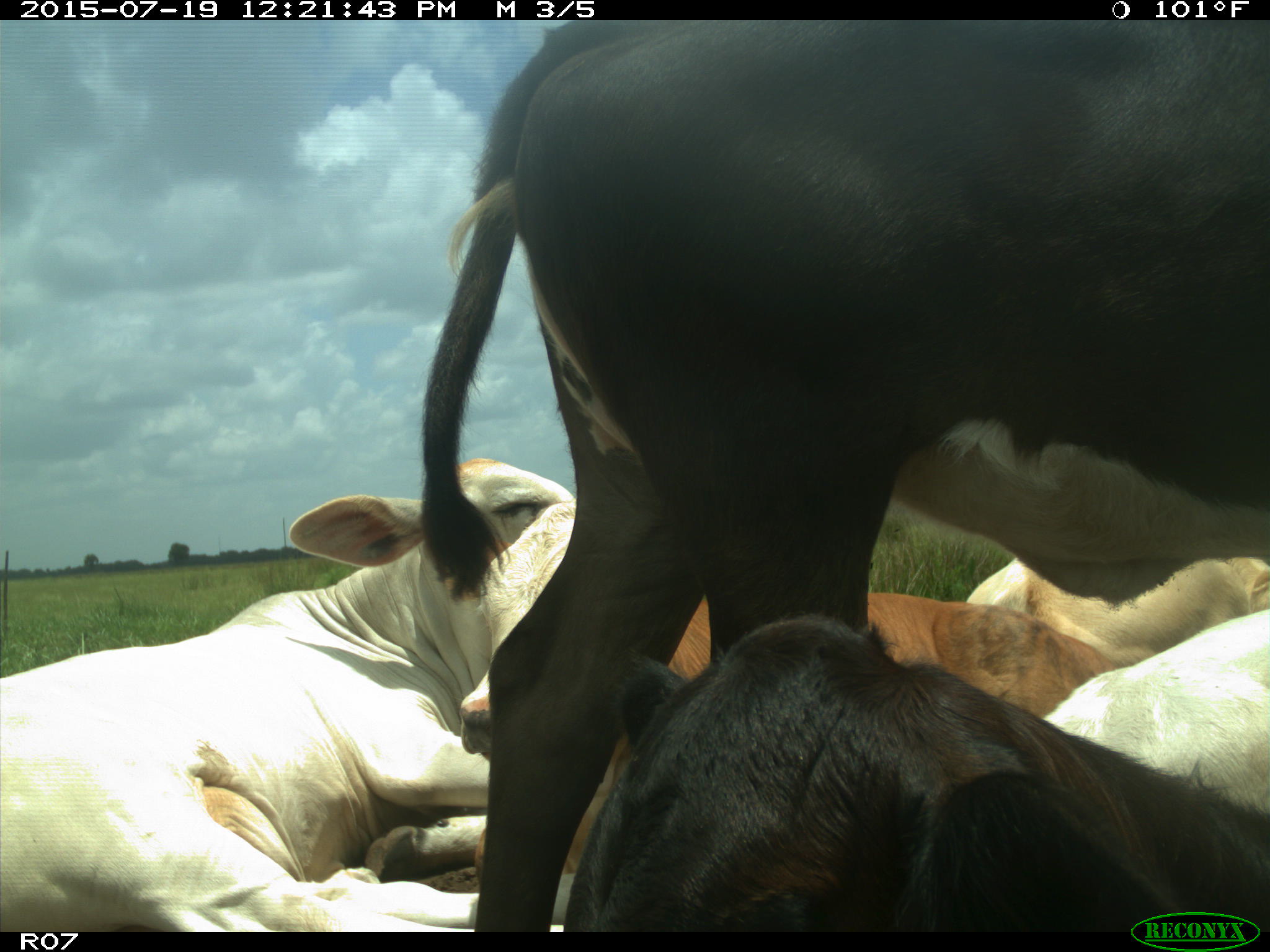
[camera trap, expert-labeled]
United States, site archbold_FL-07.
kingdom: Animalia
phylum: Chordata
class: Mammalia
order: Artiodactyla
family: Bovidae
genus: Bos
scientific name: Bos taurus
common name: domestic cow